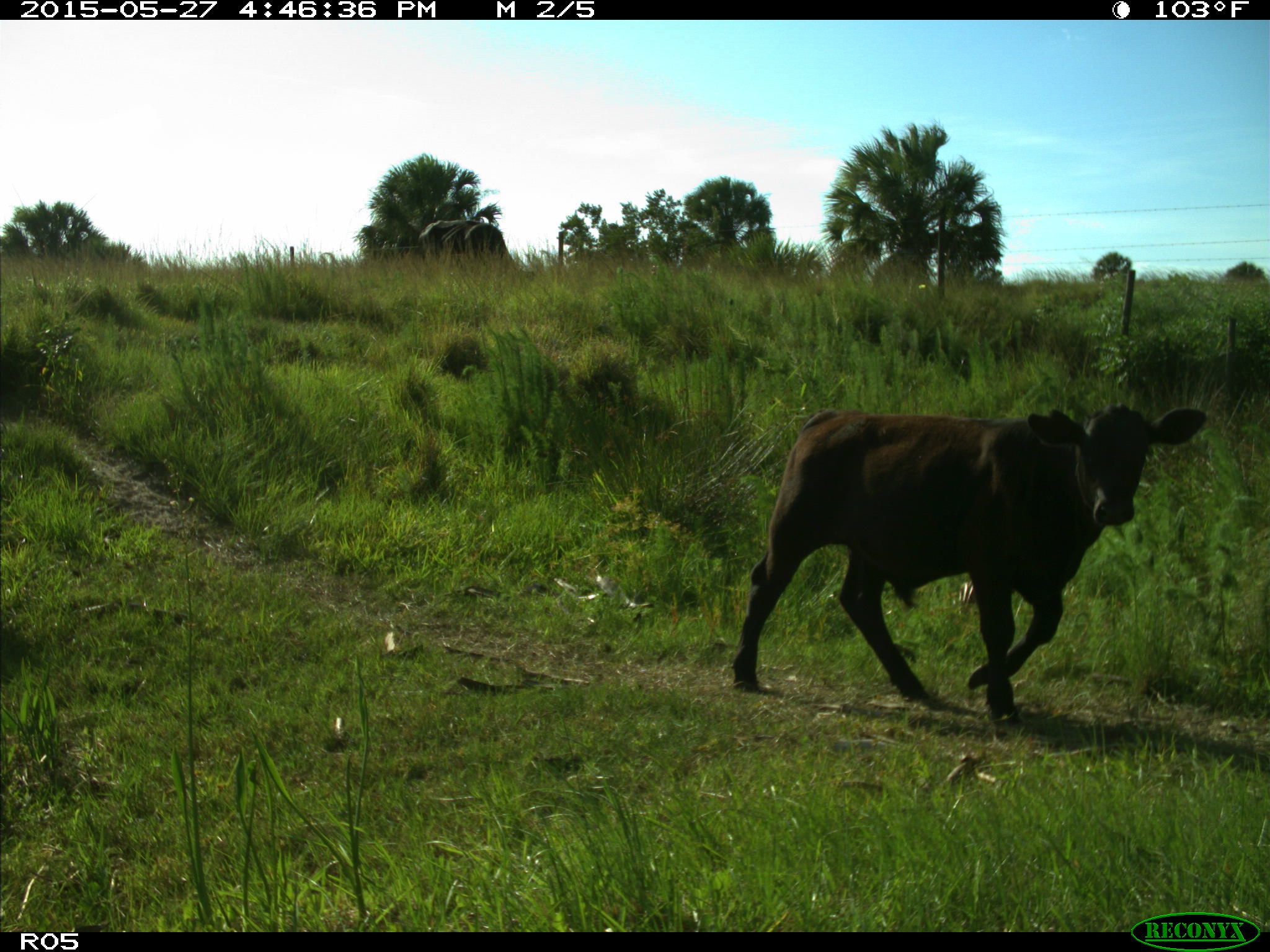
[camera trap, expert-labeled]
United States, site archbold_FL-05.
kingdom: Animalia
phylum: Chordata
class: Mammalia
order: Artiodactyla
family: Bovidae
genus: Bos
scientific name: Bos taurus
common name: domestic cow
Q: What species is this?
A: Bos taurus (domestic cow).